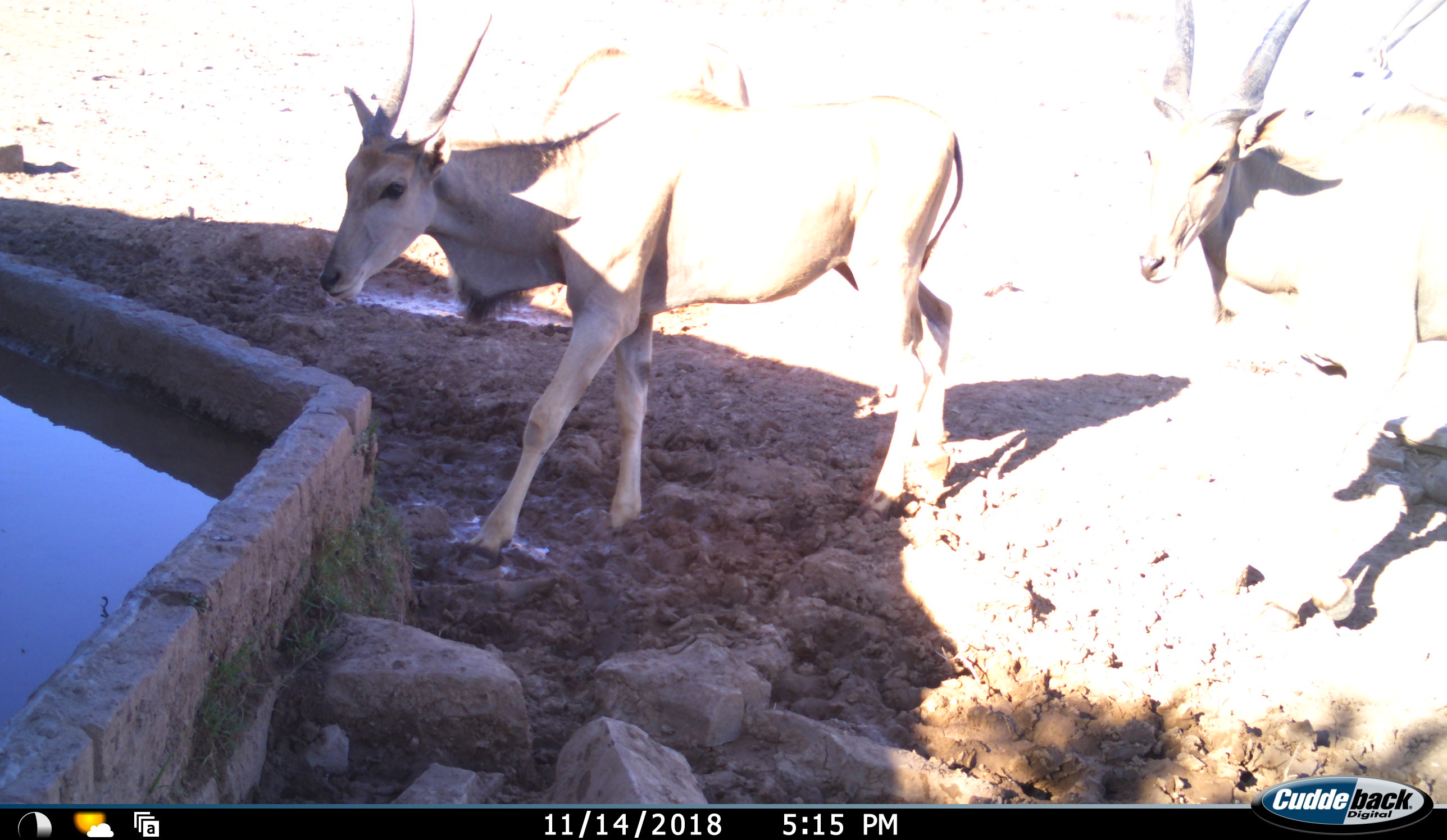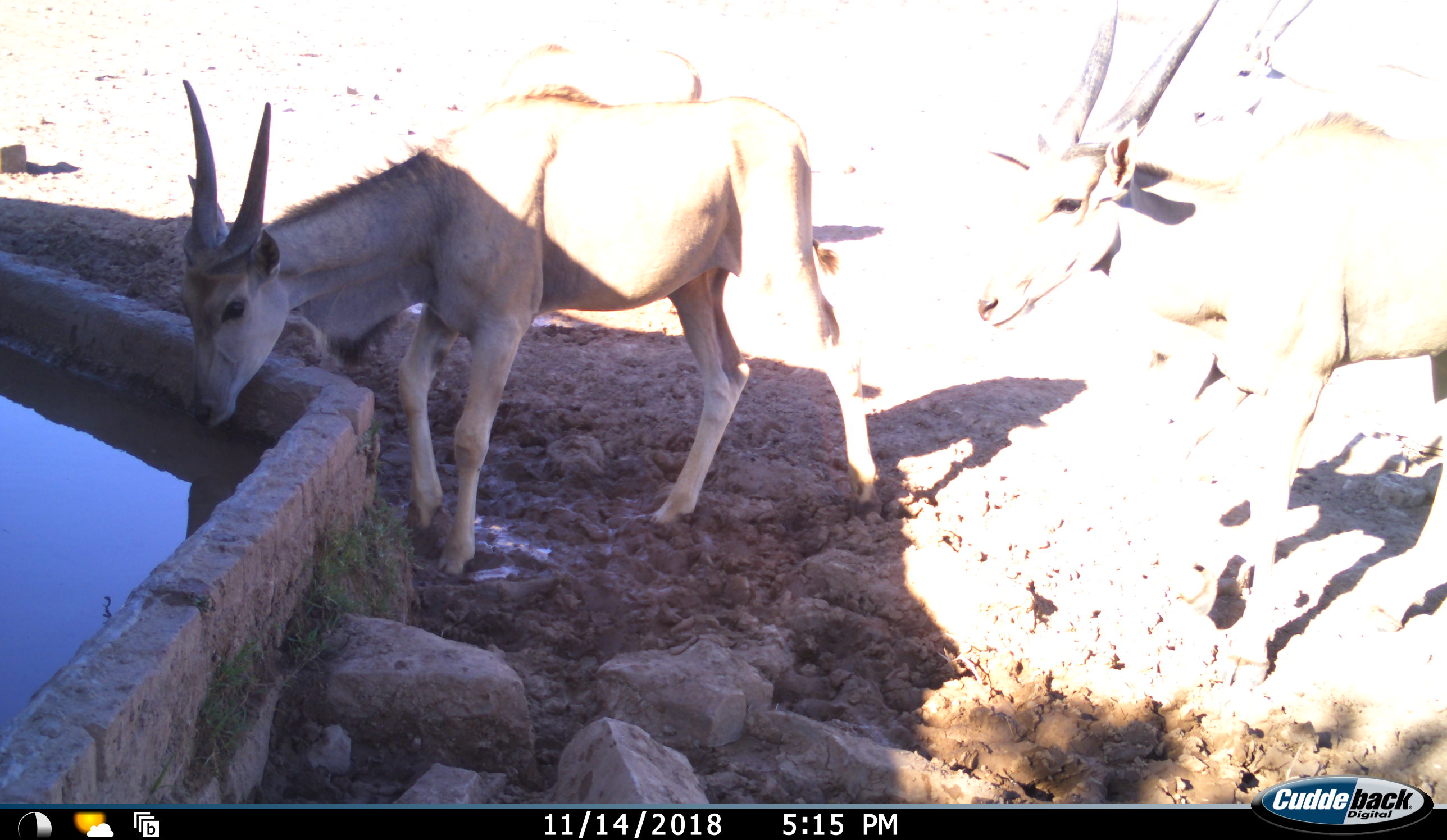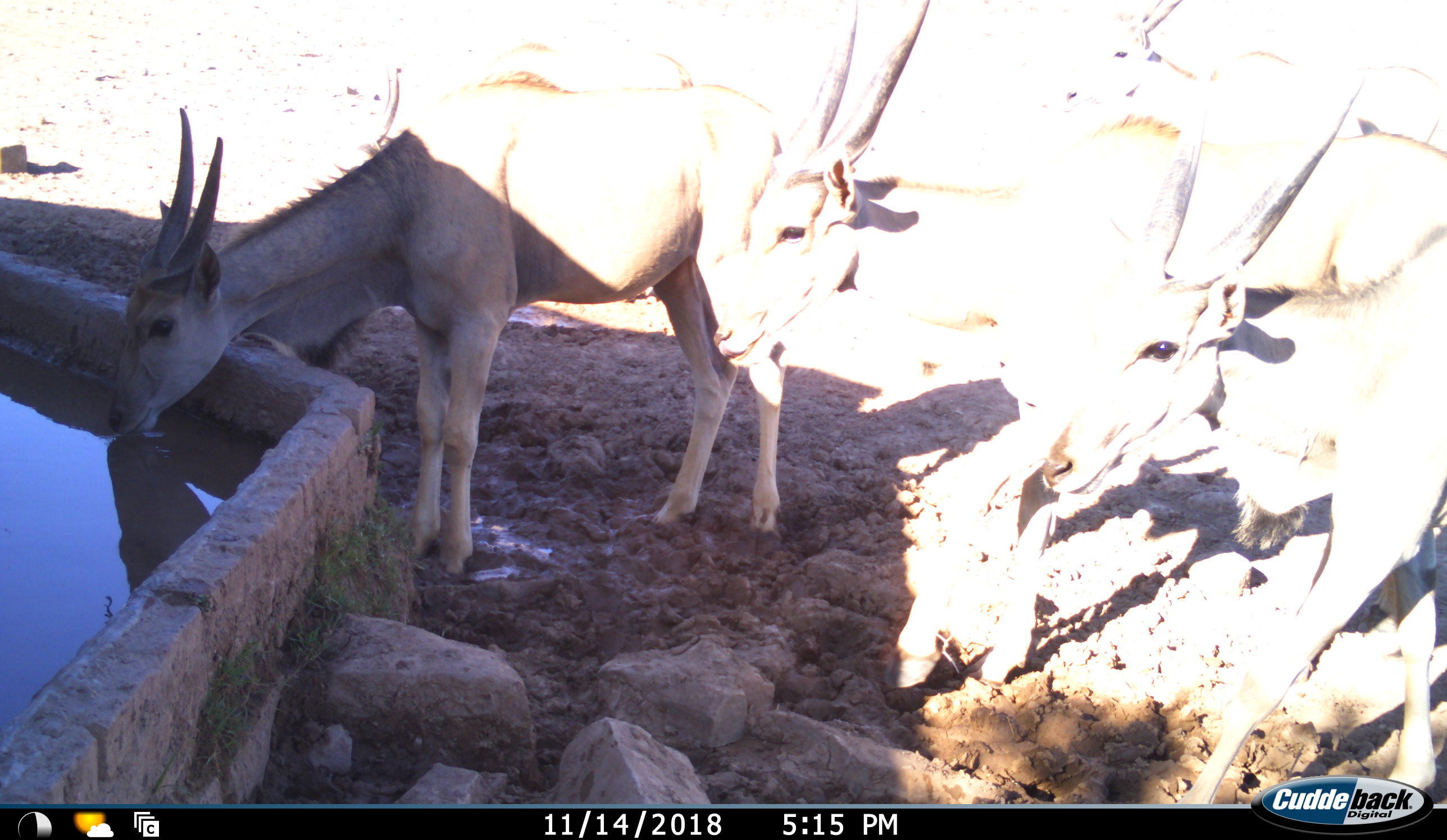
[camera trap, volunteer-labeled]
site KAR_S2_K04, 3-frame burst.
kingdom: Animalia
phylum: Chordata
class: Mammalia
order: Artiodactyla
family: Bovidae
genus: Tragelaphus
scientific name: Tragelaphus oryx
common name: eland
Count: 4.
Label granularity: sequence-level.